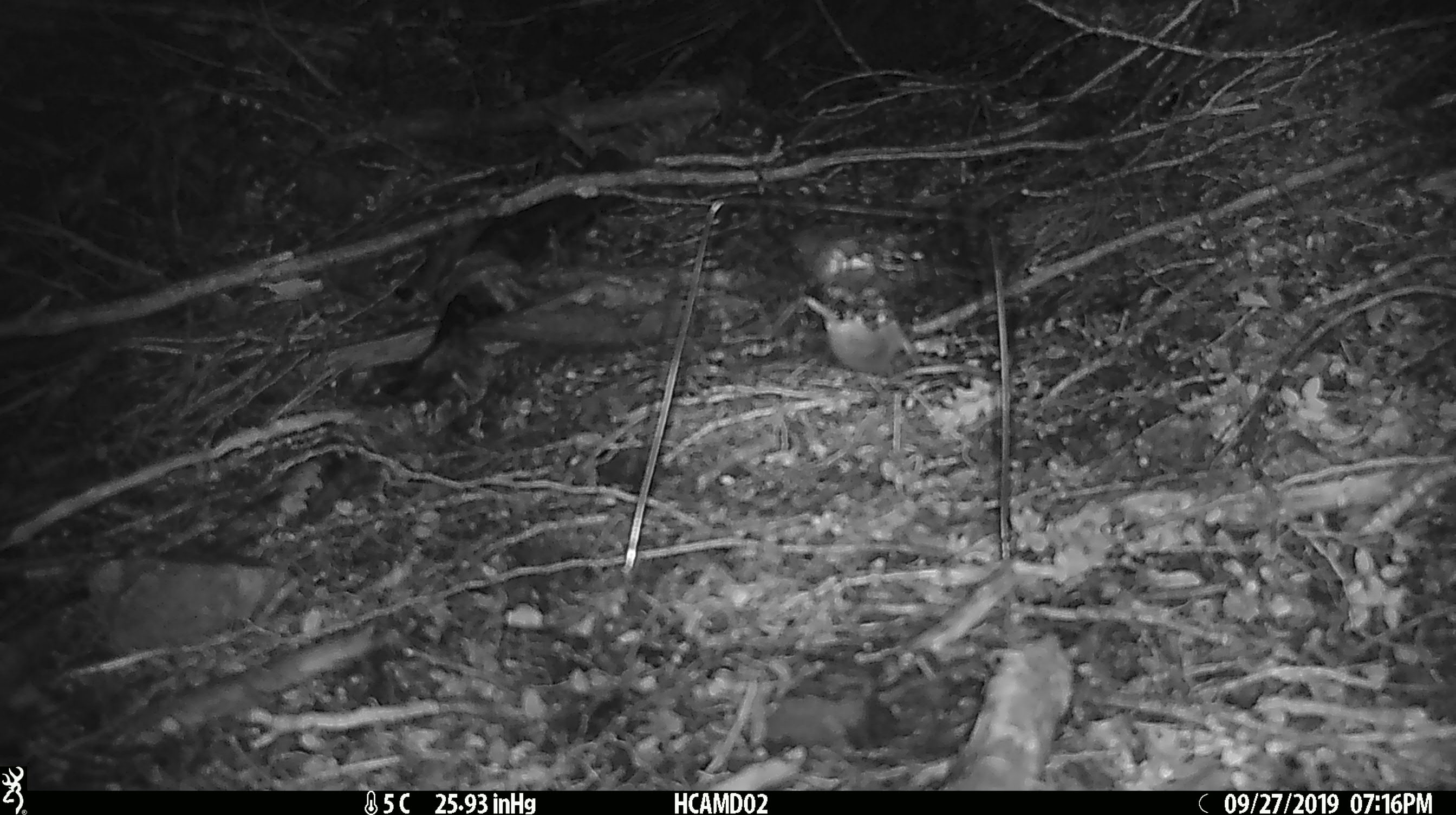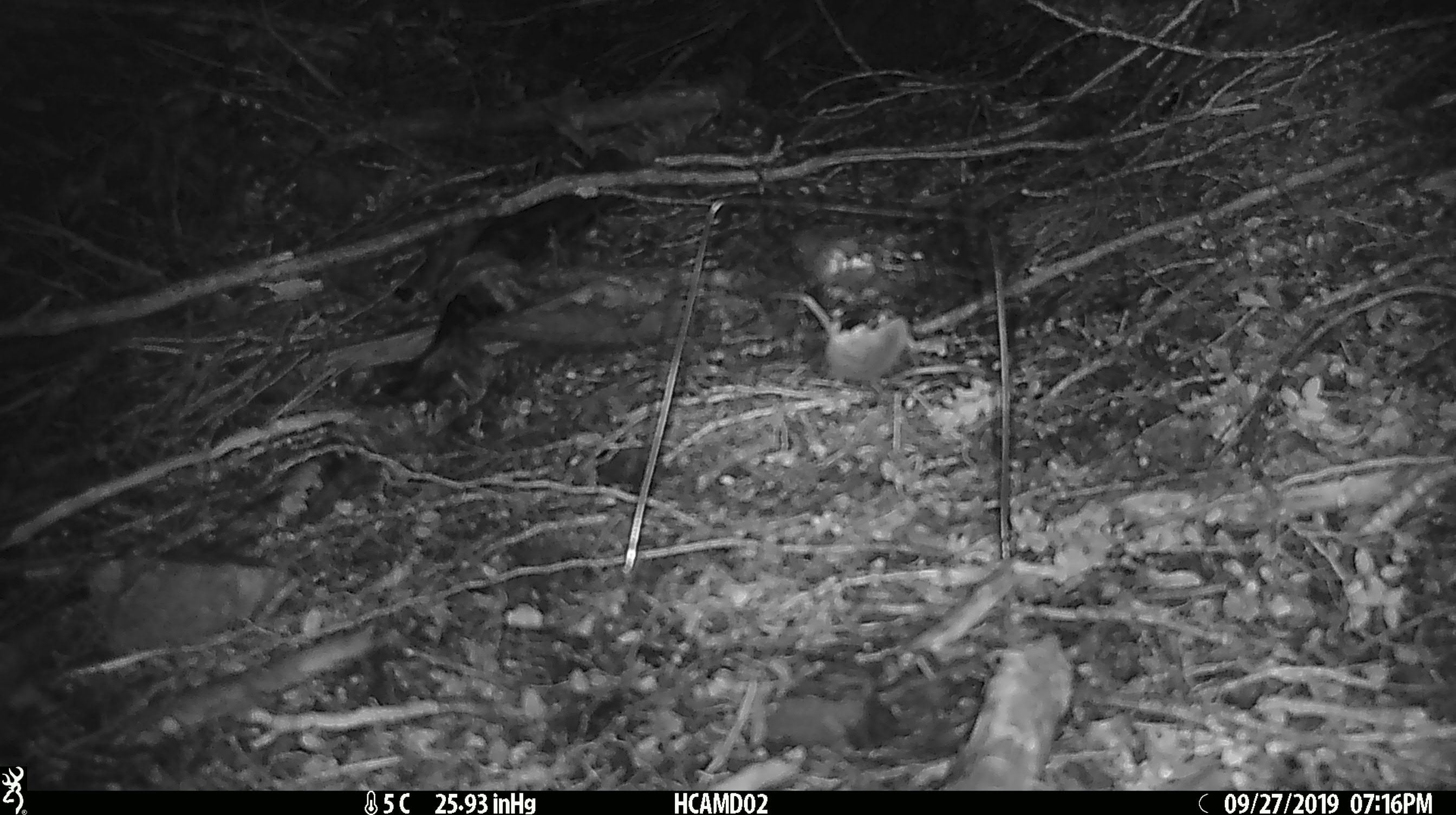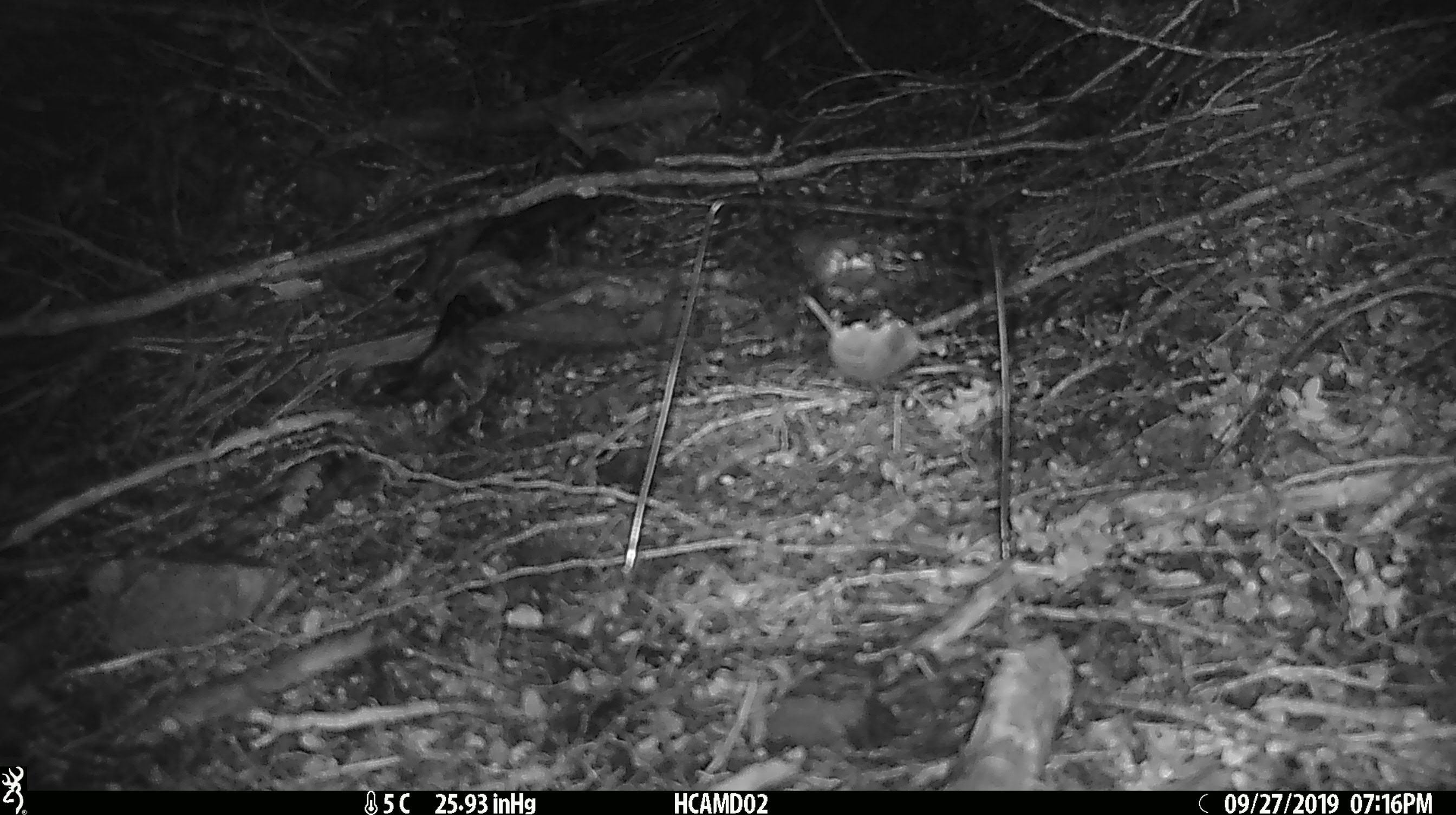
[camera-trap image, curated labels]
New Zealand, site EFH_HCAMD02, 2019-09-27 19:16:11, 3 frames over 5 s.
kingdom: Animalia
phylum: Chordata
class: Mammalia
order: Rodentia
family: Muridae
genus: Mus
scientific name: Mus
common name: mouse